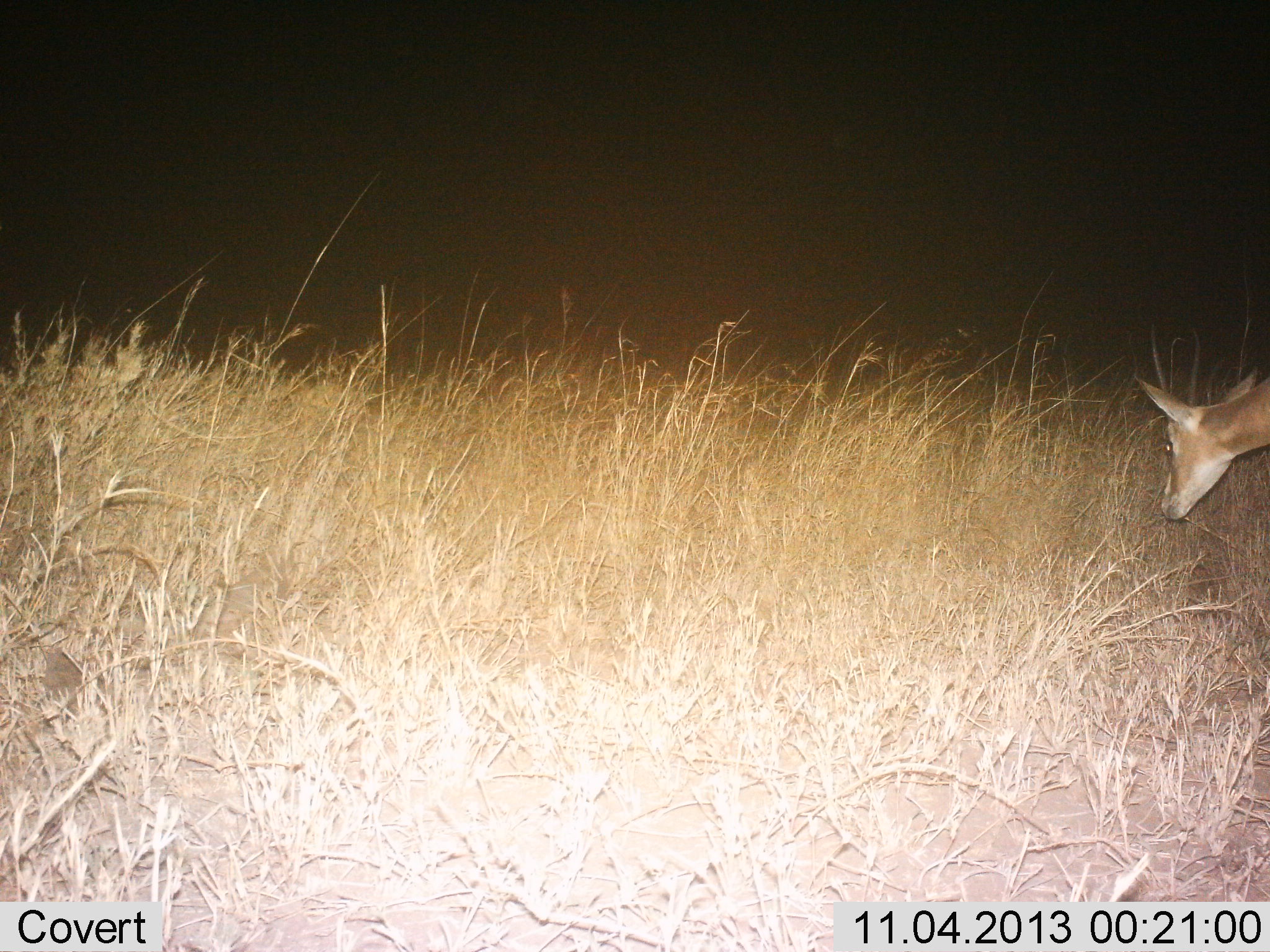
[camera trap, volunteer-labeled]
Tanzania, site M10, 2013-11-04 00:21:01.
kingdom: Animalia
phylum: Chordata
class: Mammalia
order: Artiodactyla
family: Bovidae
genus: Nanger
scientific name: Nanger granti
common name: grant's gazelle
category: gazellegrants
Gazellegrants (grant's gazelle) (Nanger granti), count 1. Behavior (volunteer vote fractions): standing 25%, resting 0%, moving 12%, interacting 0%. Young present (vote fraction): 0%. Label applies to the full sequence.